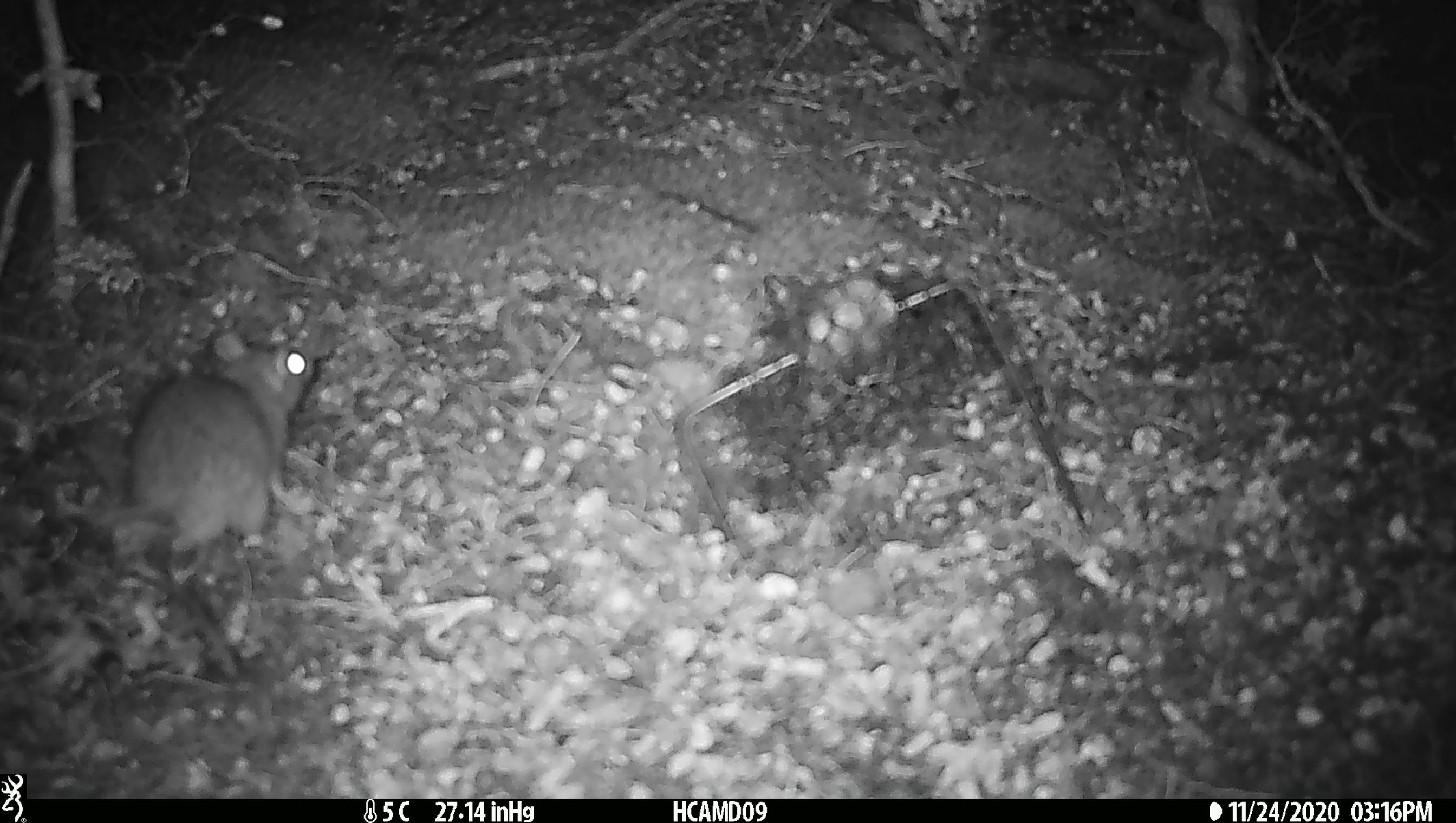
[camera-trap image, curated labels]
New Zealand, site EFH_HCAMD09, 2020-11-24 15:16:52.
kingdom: Animalia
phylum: Chordata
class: Mammalia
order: Rodentia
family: Muridae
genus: Rattus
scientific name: Rattus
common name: rat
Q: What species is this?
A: Rat (Rattus).